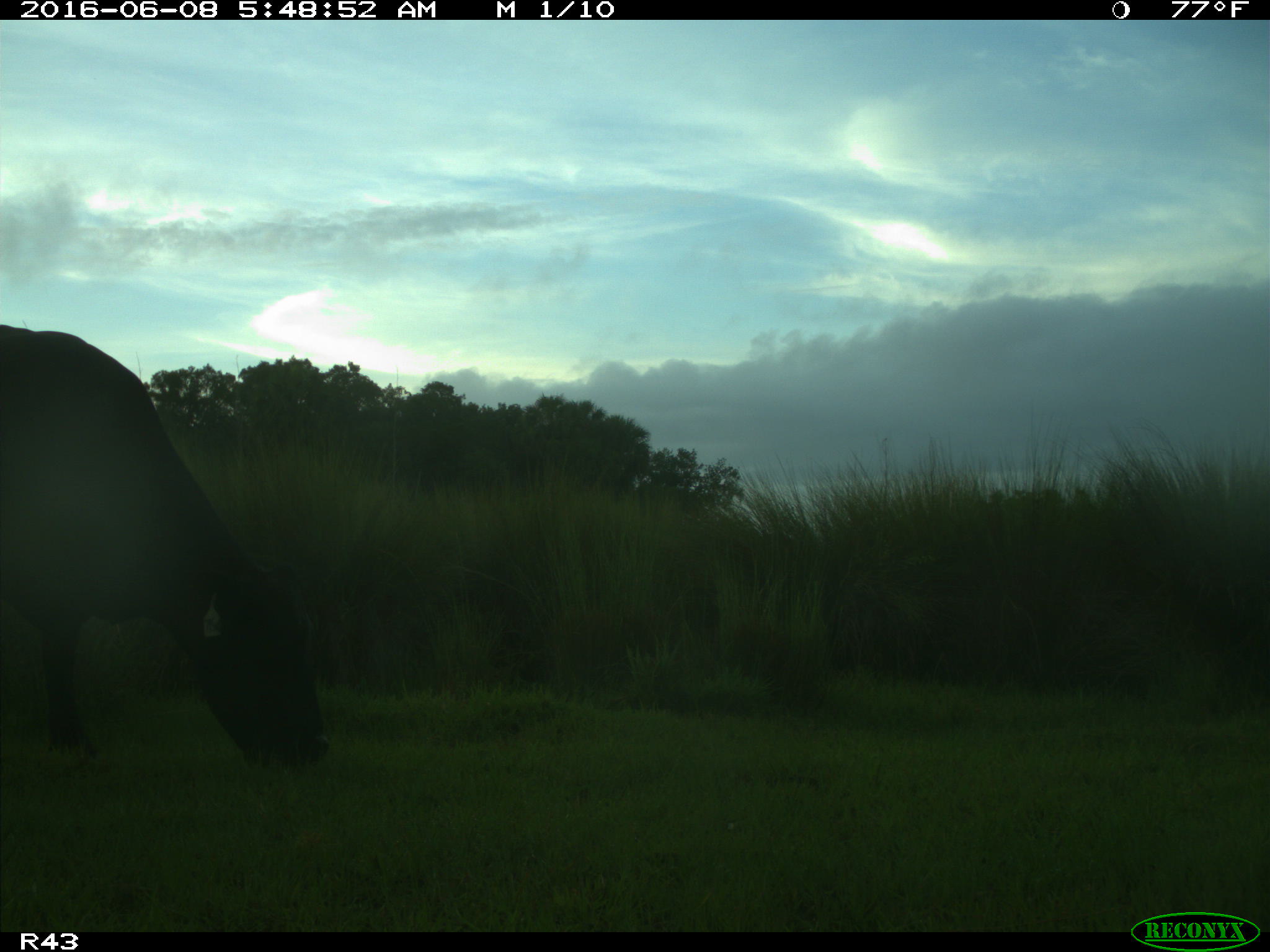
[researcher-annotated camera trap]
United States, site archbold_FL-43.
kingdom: Animalia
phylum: Chordata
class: Mammalia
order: Artiodactyla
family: Bovidae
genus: Bos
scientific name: Bos taurus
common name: domestic cow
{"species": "Bos taurus (domestic cow)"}